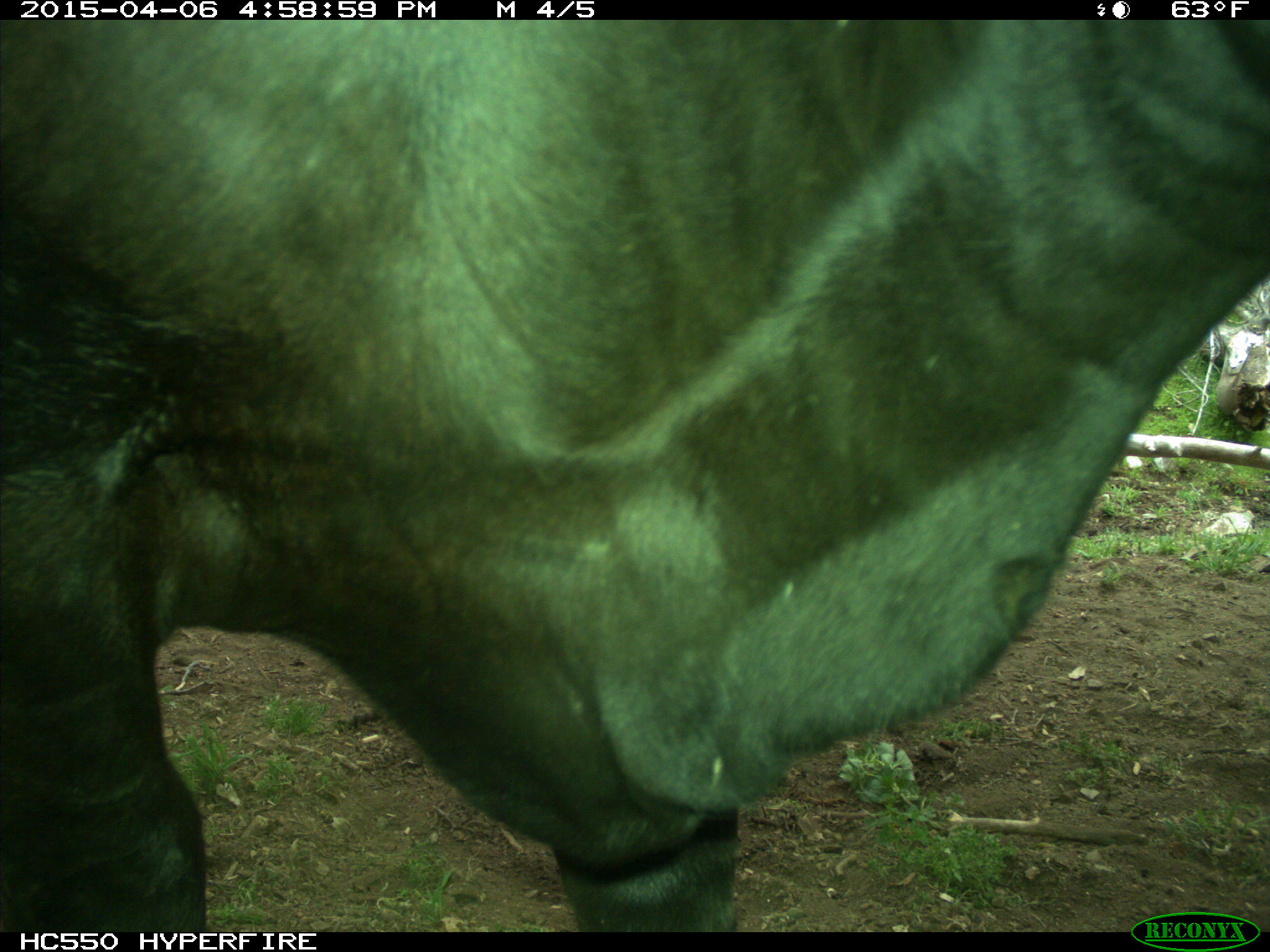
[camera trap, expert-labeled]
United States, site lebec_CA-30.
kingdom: Animalia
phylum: Chordata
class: Mammalia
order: Artiodactyla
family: Bovidae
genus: Bos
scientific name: Bos taurus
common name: domestic cow